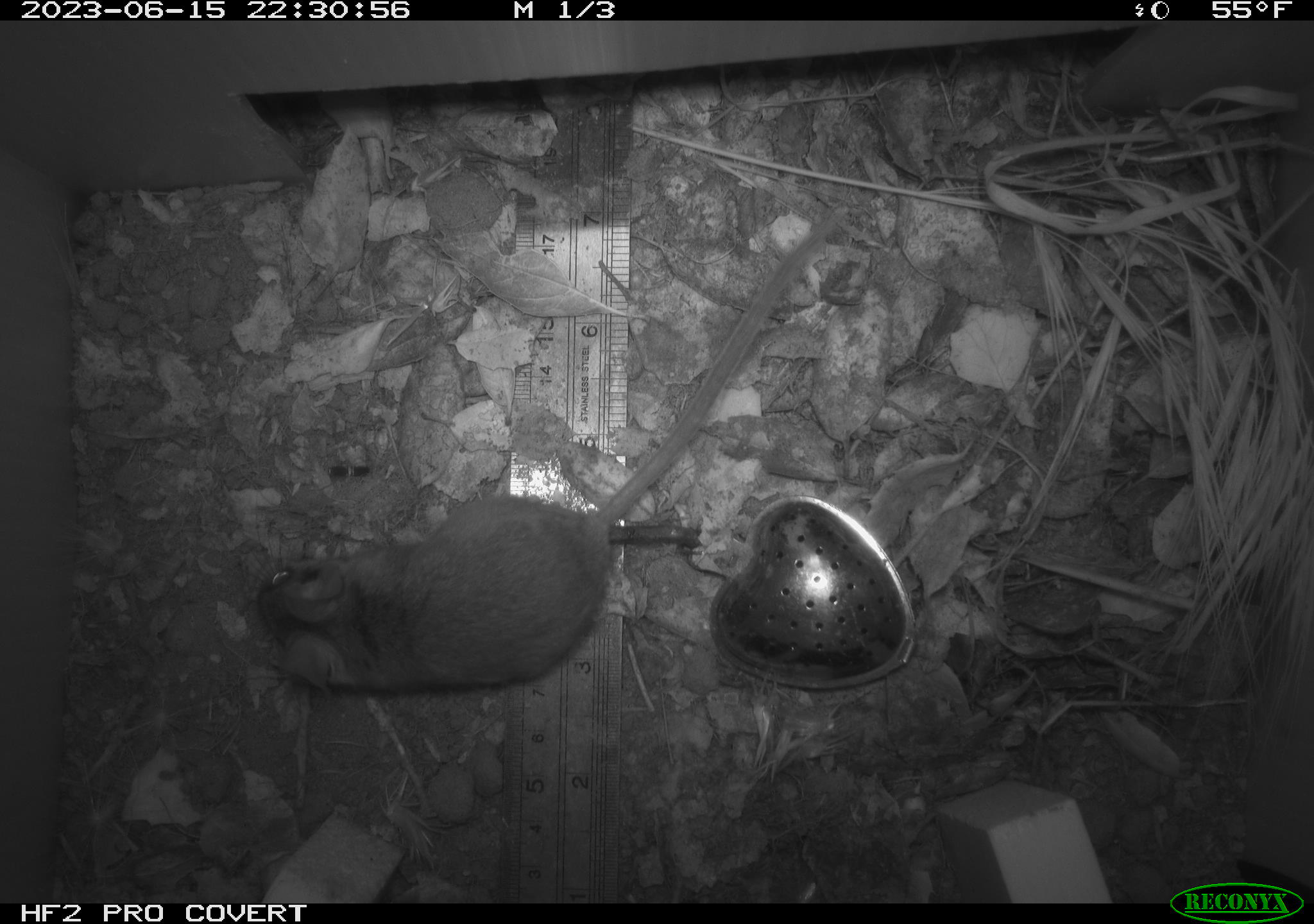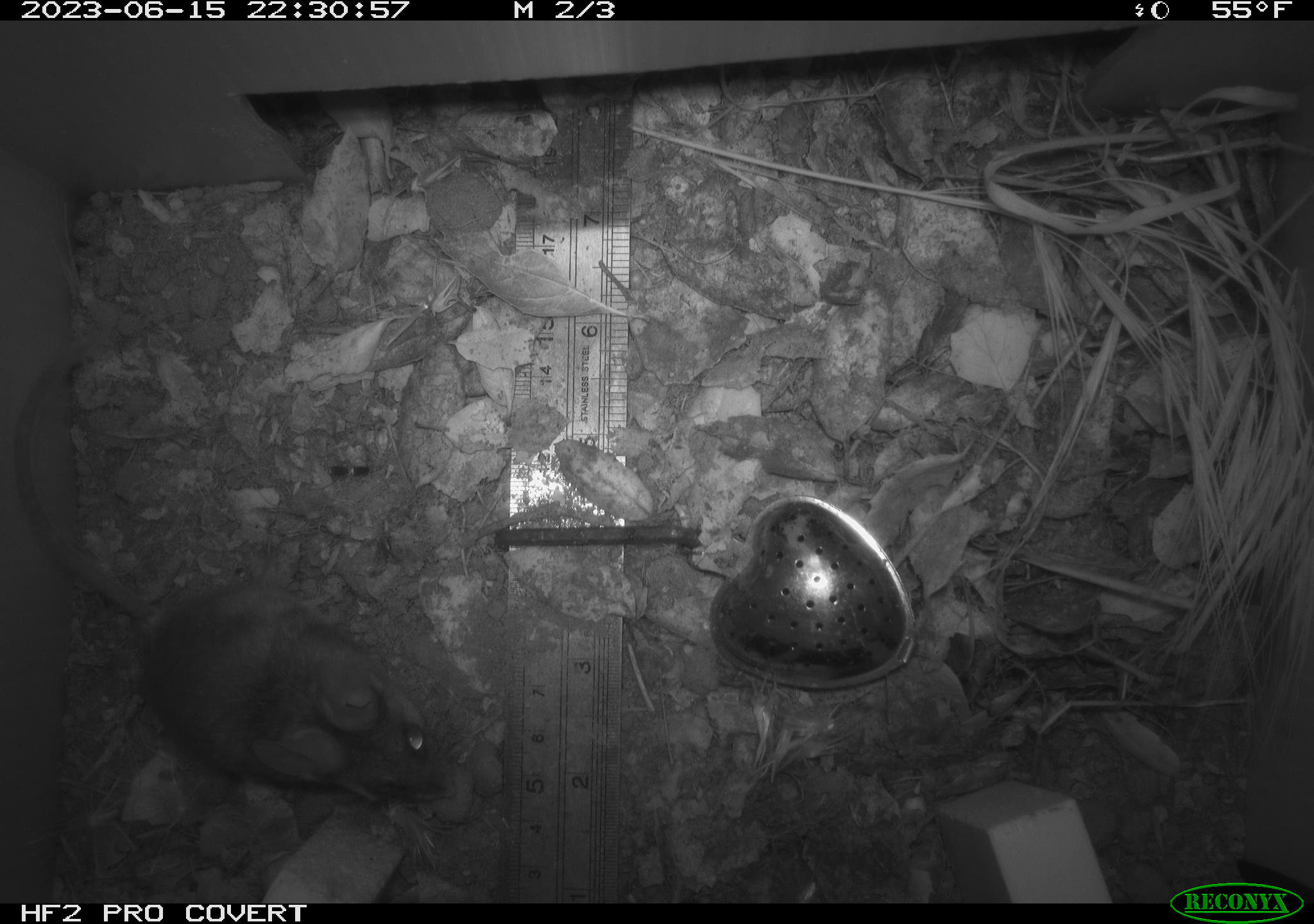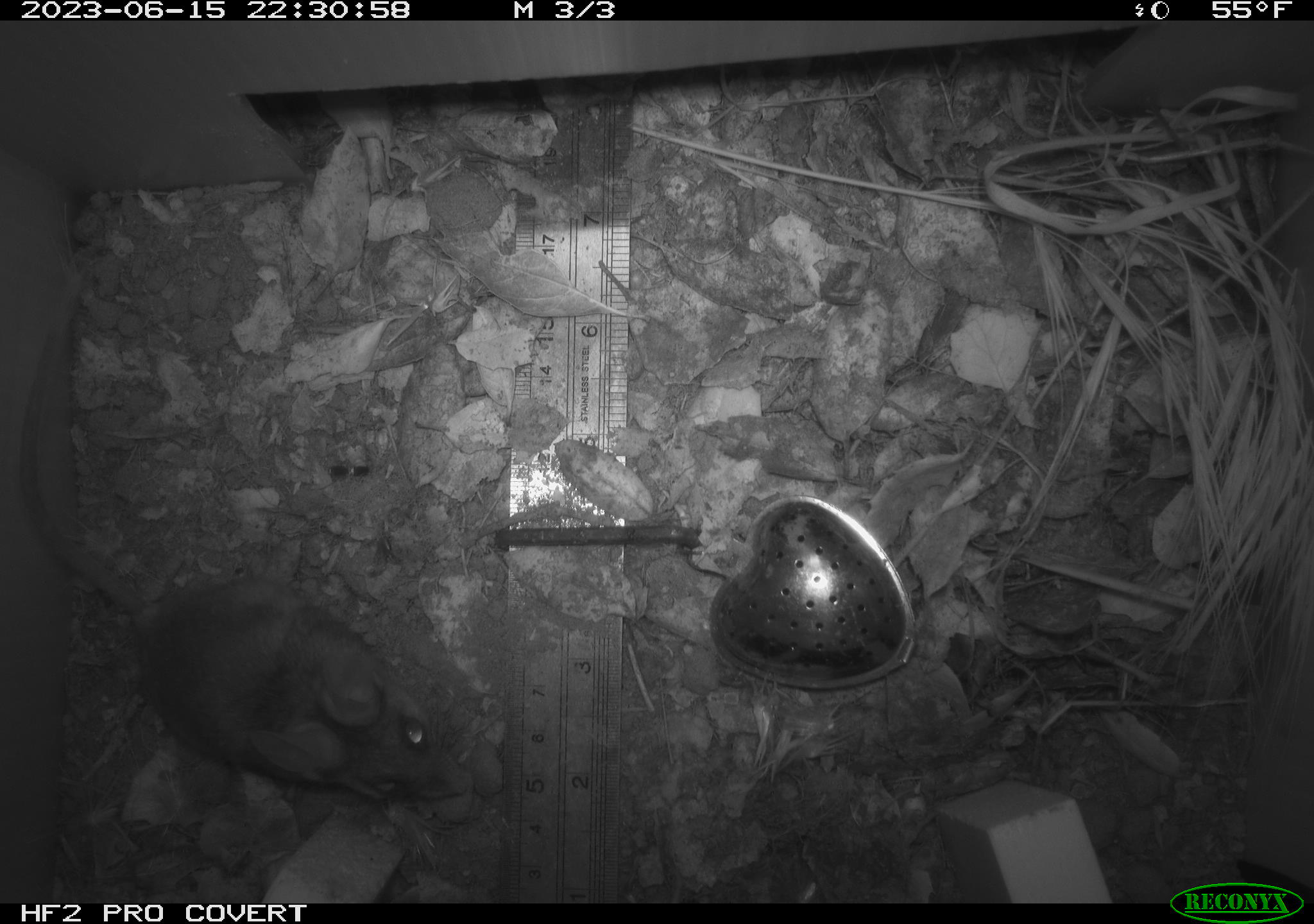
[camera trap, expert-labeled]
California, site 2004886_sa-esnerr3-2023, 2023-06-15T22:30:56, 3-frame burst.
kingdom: Animalia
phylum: Chordata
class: Mammalia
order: Rodentia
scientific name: Rodentia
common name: mouse species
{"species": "mouse species (Rodentia)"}